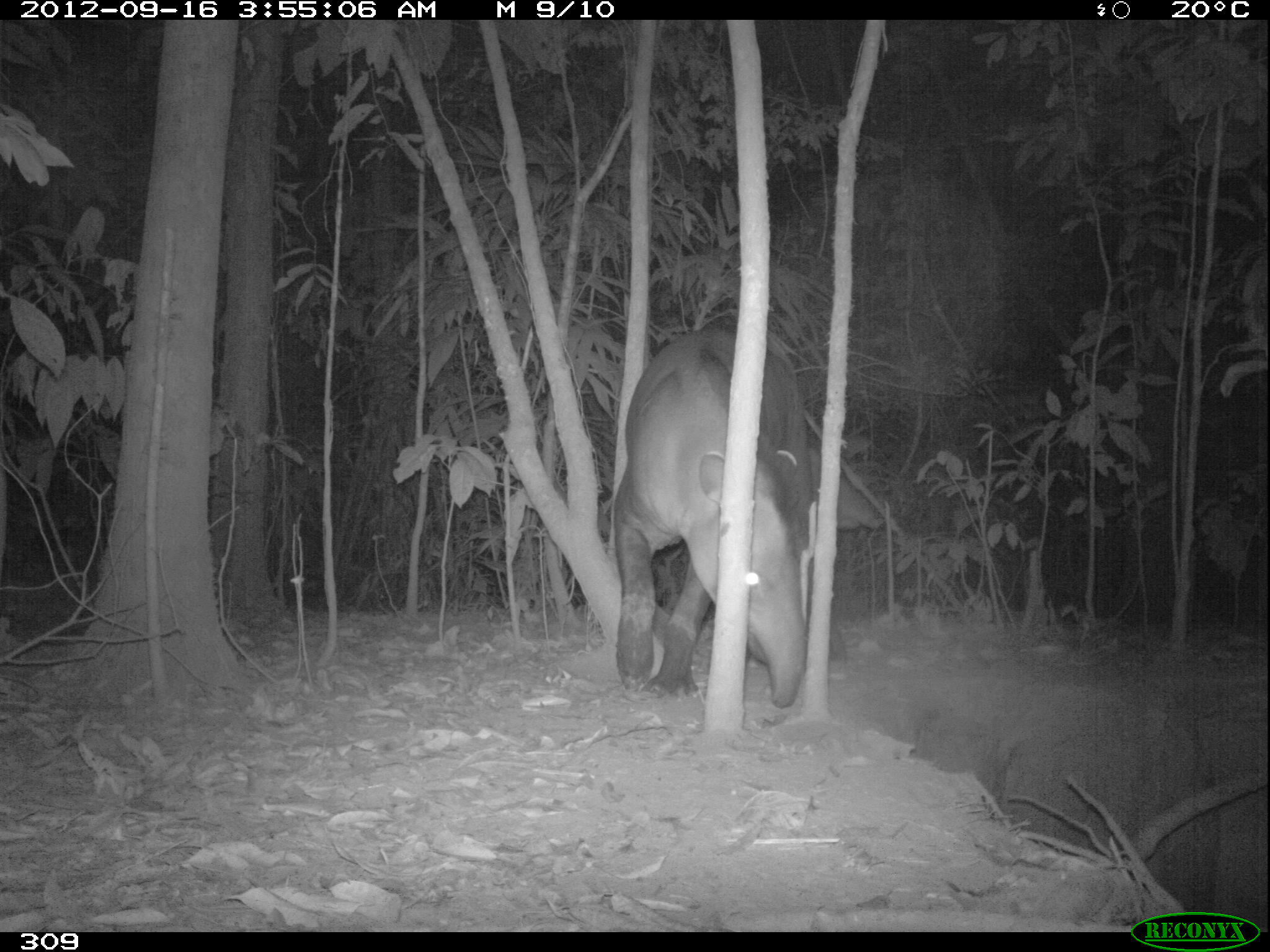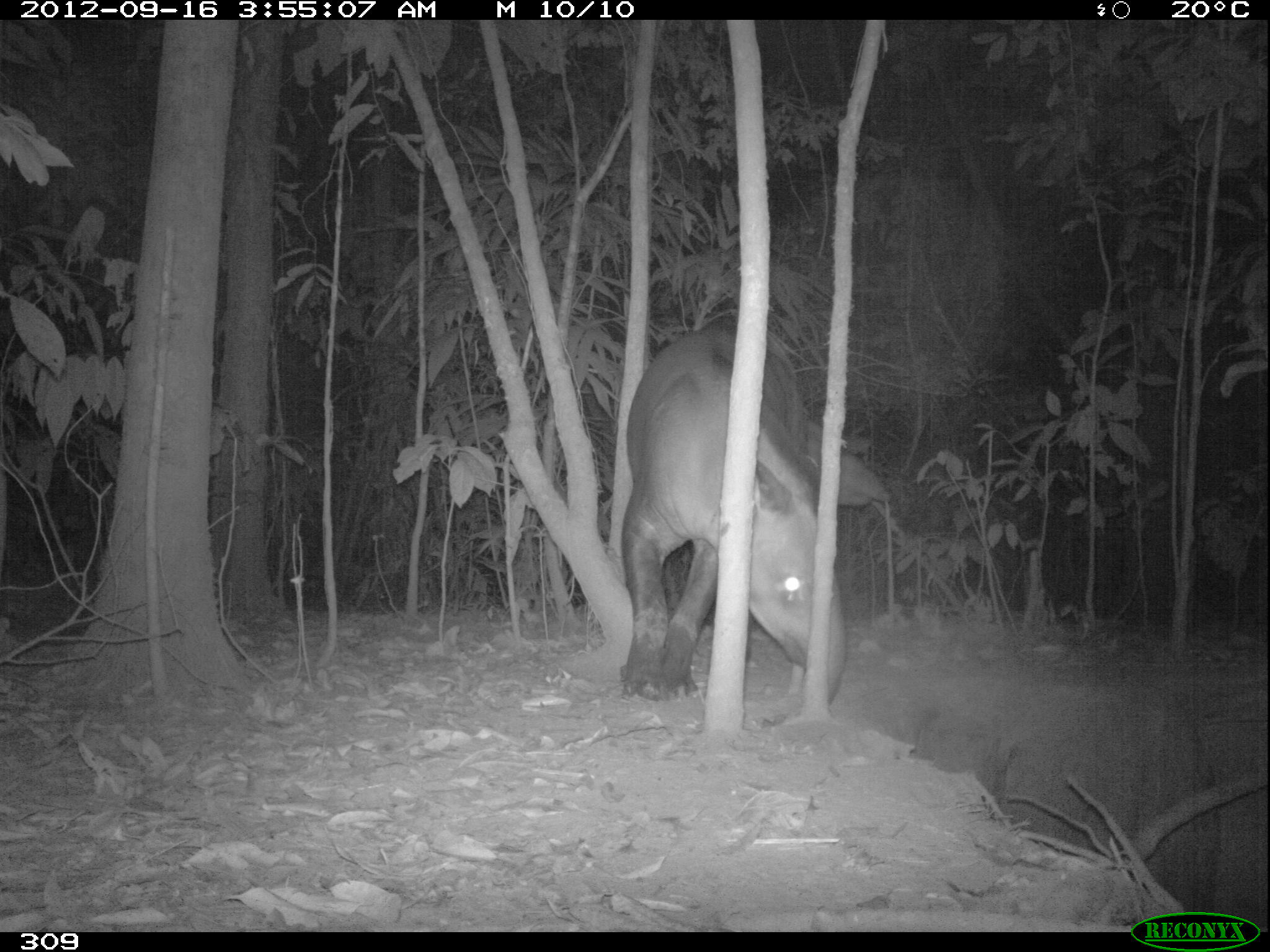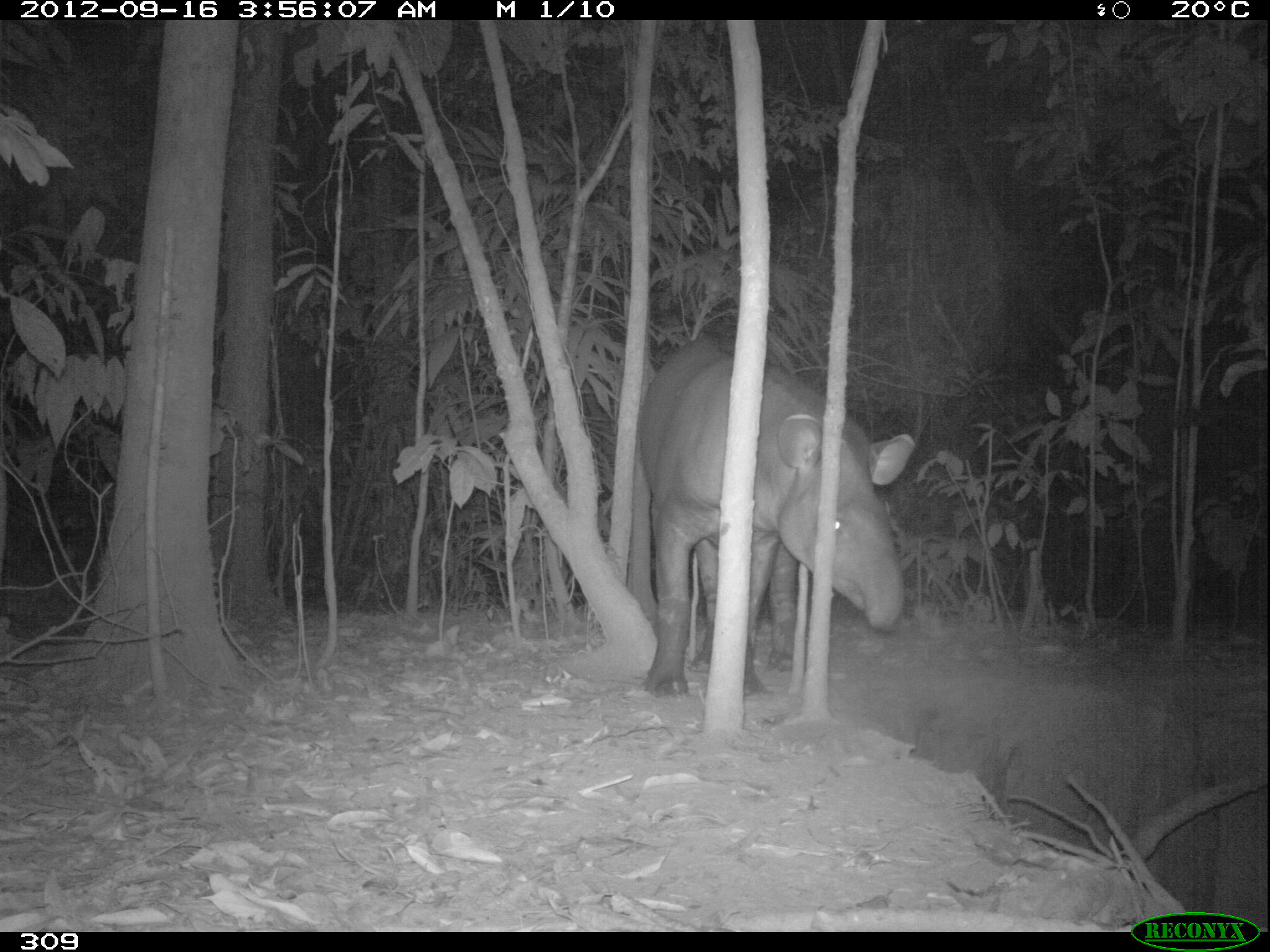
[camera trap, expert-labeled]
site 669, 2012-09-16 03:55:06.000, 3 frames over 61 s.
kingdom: Animalia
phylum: Chordata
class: Mammalia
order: Perissodactyla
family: Tapiridae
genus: Tapirus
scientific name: Tapirus terrestris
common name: south american tapir